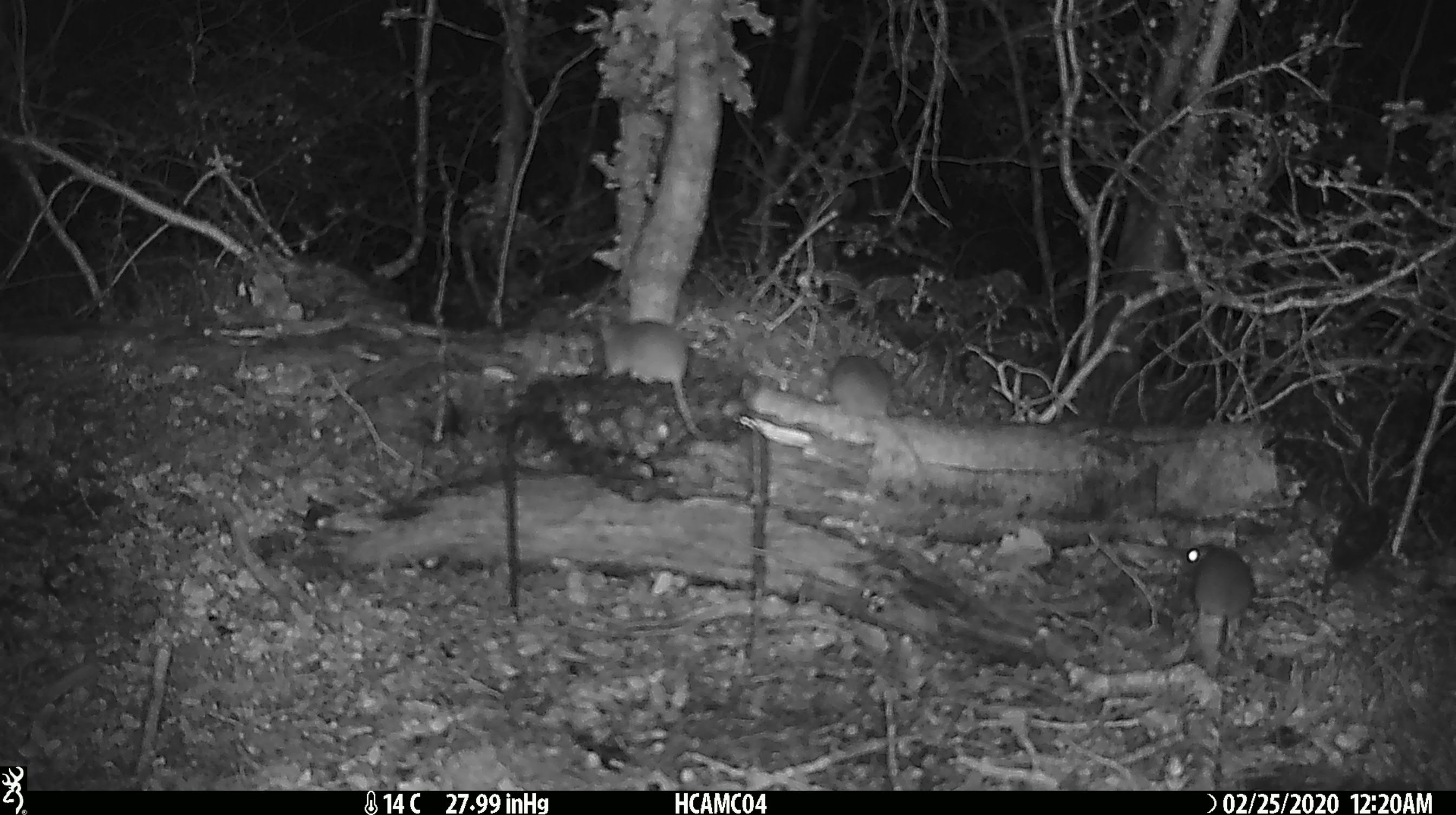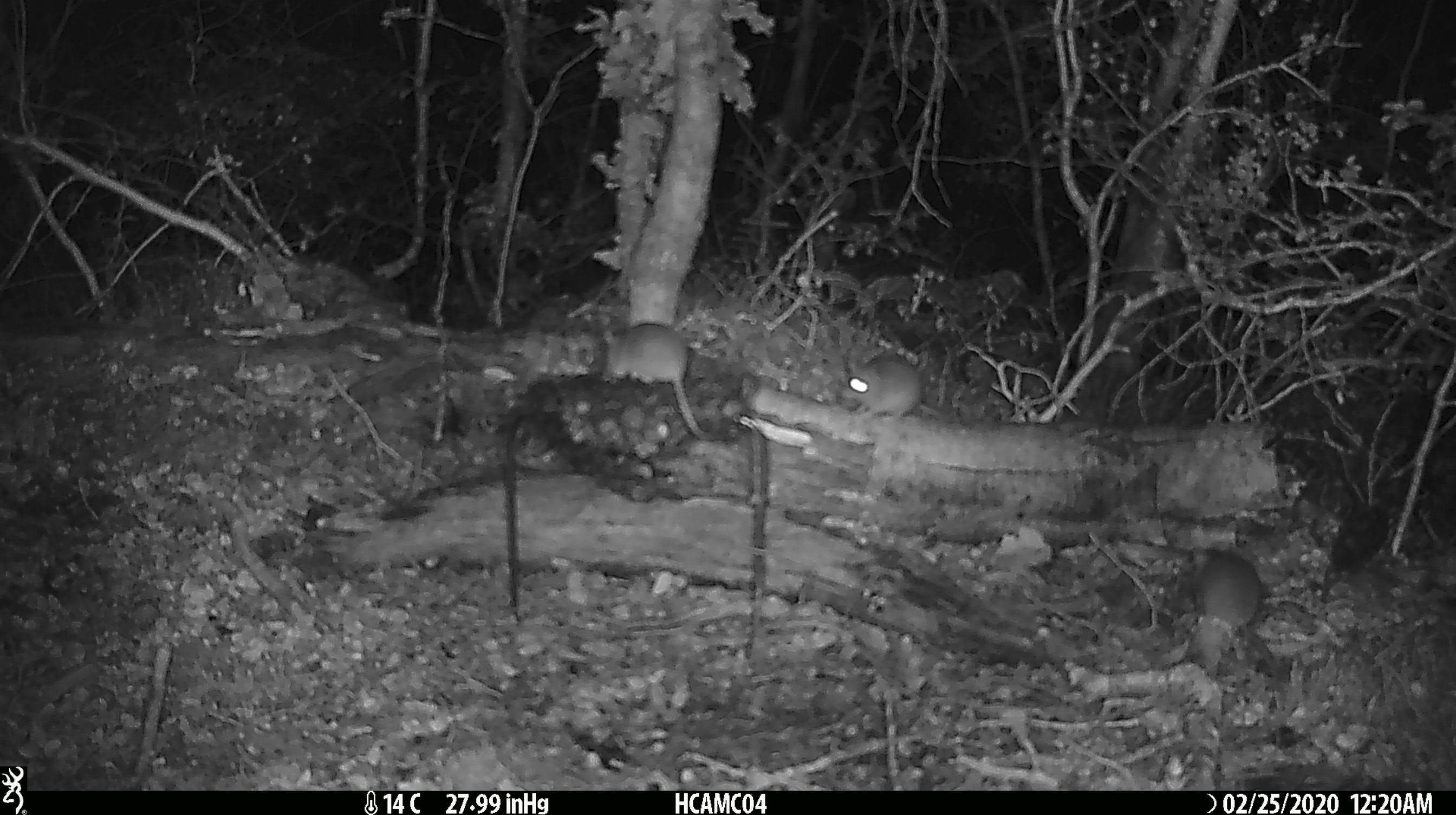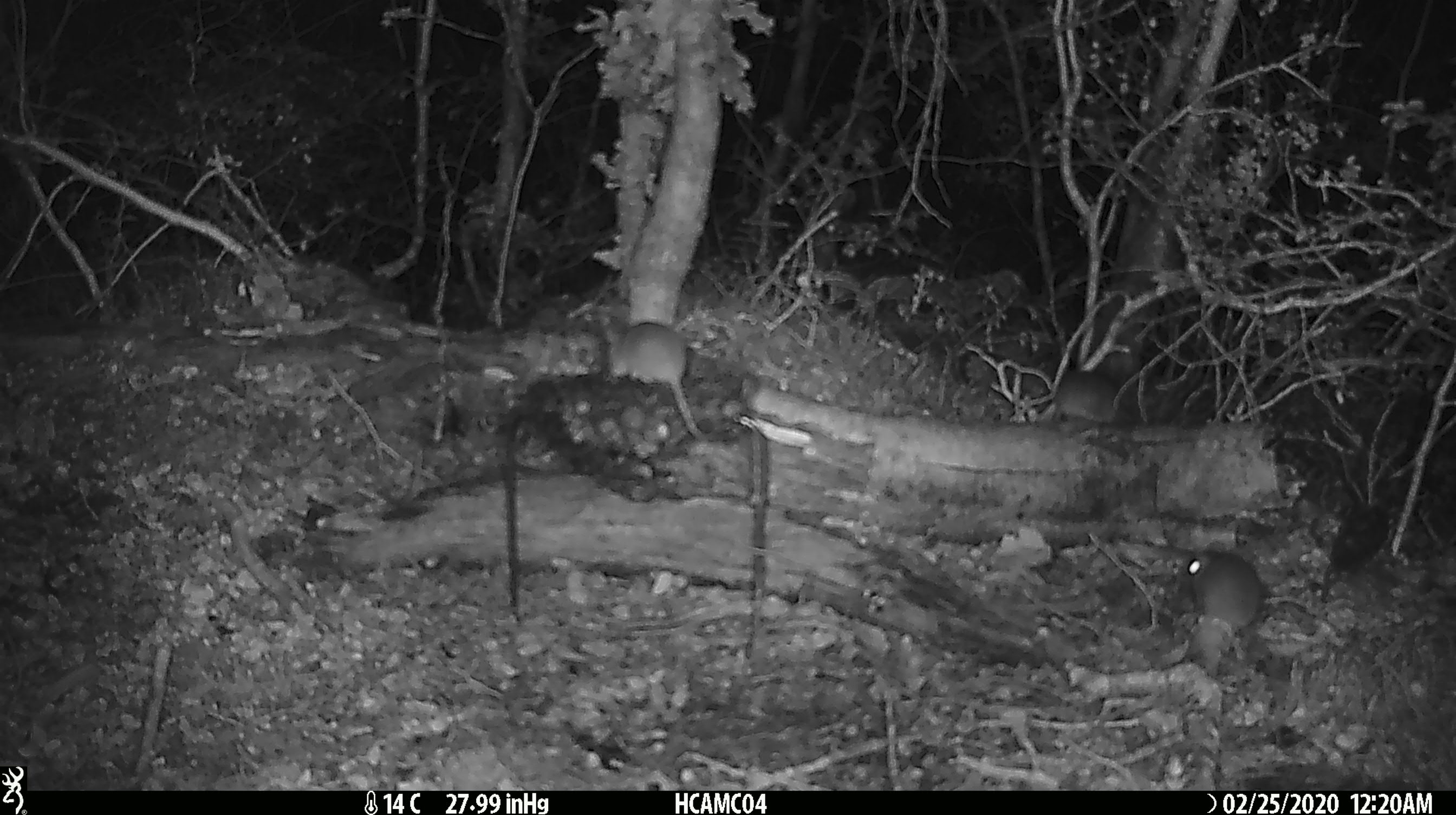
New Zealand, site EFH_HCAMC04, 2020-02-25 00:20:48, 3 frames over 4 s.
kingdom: Animalia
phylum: Chordata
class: Mammalia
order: Rodentia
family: Muridae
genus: Mus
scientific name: Mus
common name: mouse